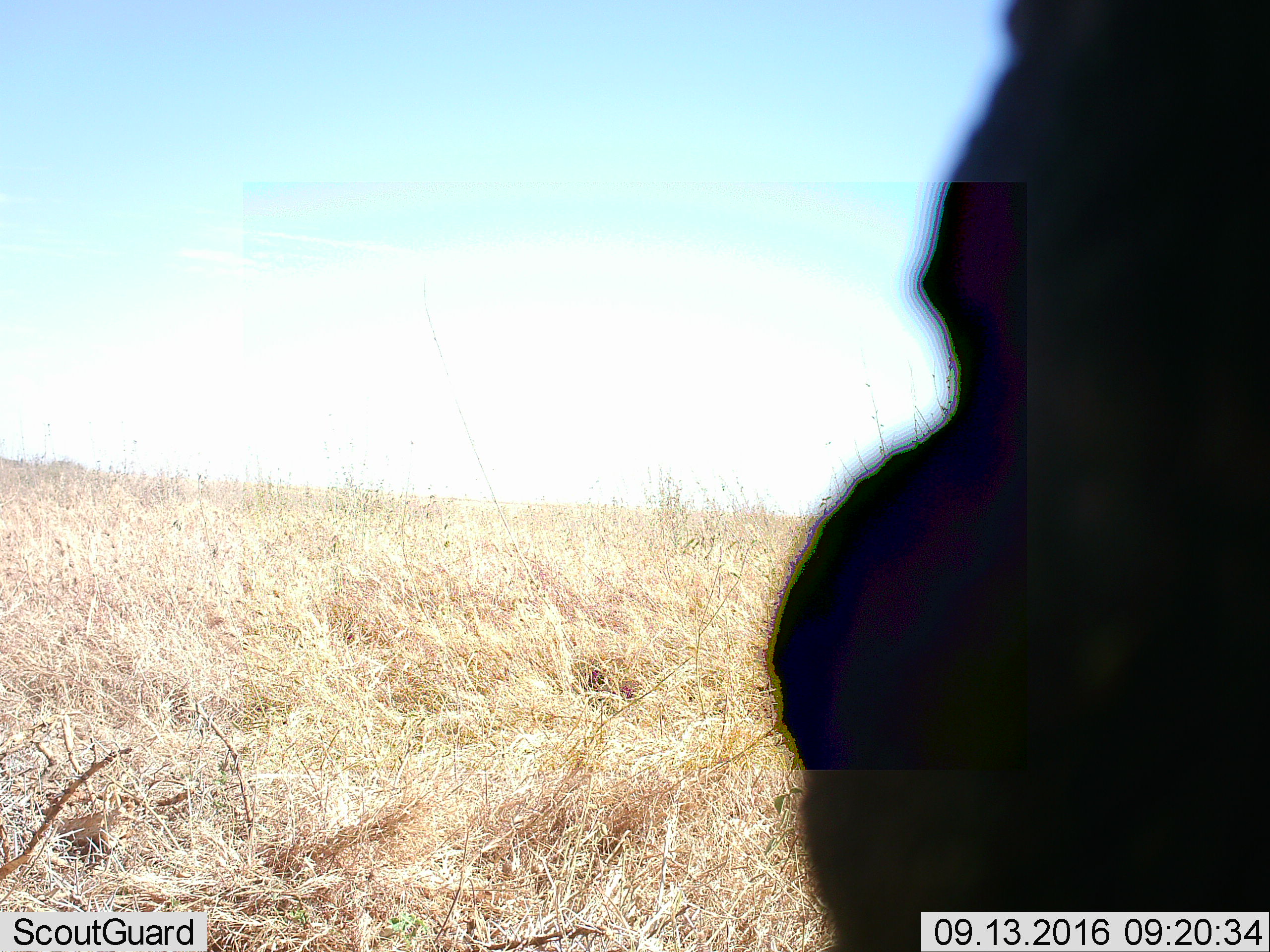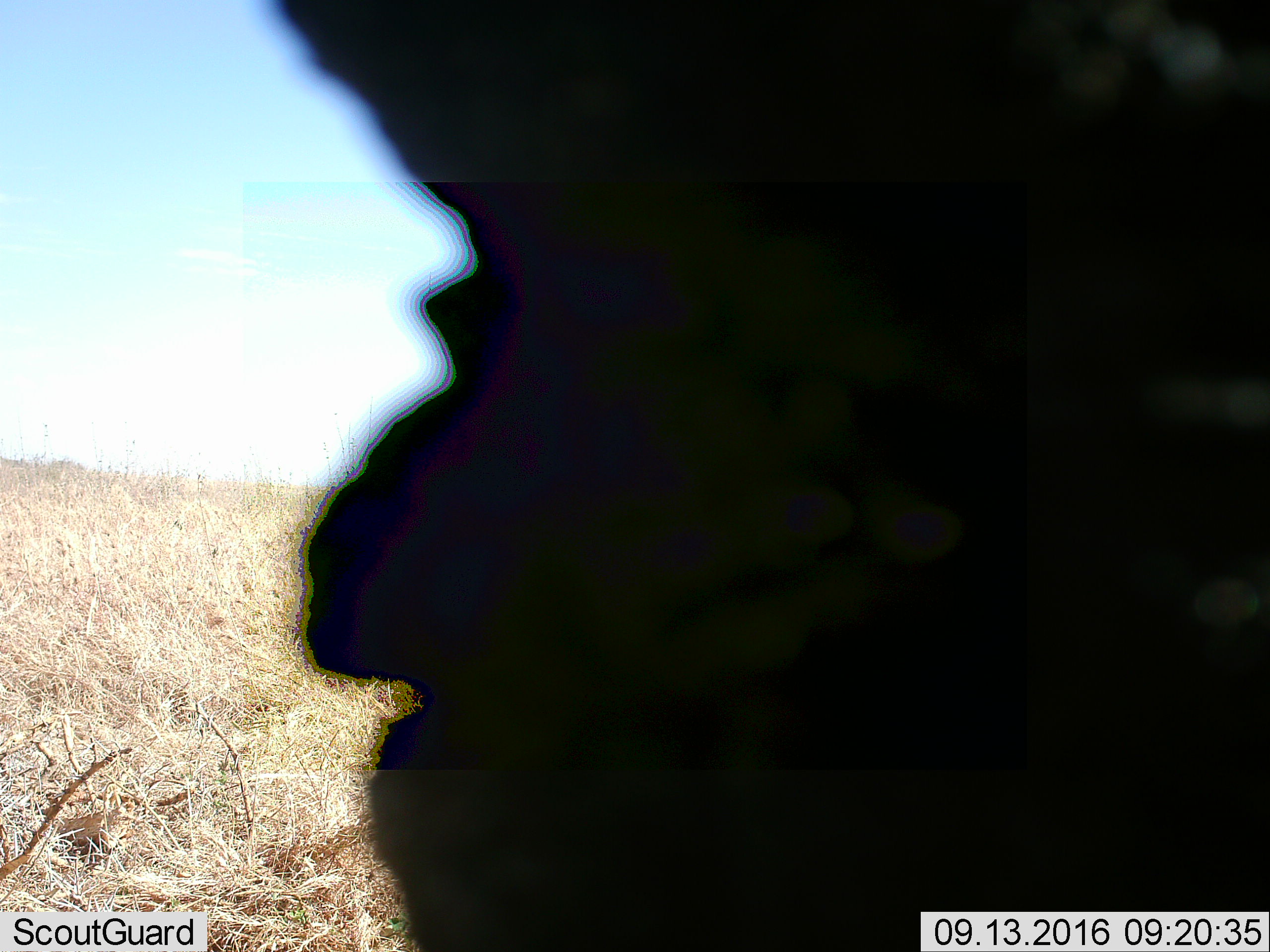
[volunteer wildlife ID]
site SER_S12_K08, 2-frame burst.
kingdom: Animalia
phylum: Chordata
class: Mammalia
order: Artiodactyla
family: Bovidae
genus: Eudorcas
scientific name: Eudorcas thomsonii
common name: thomson's gazelle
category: gazellethomsons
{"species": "gazellethomsons (thomson's gazelle) (Eudorcas thomsonii)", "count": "1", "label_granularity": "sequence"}